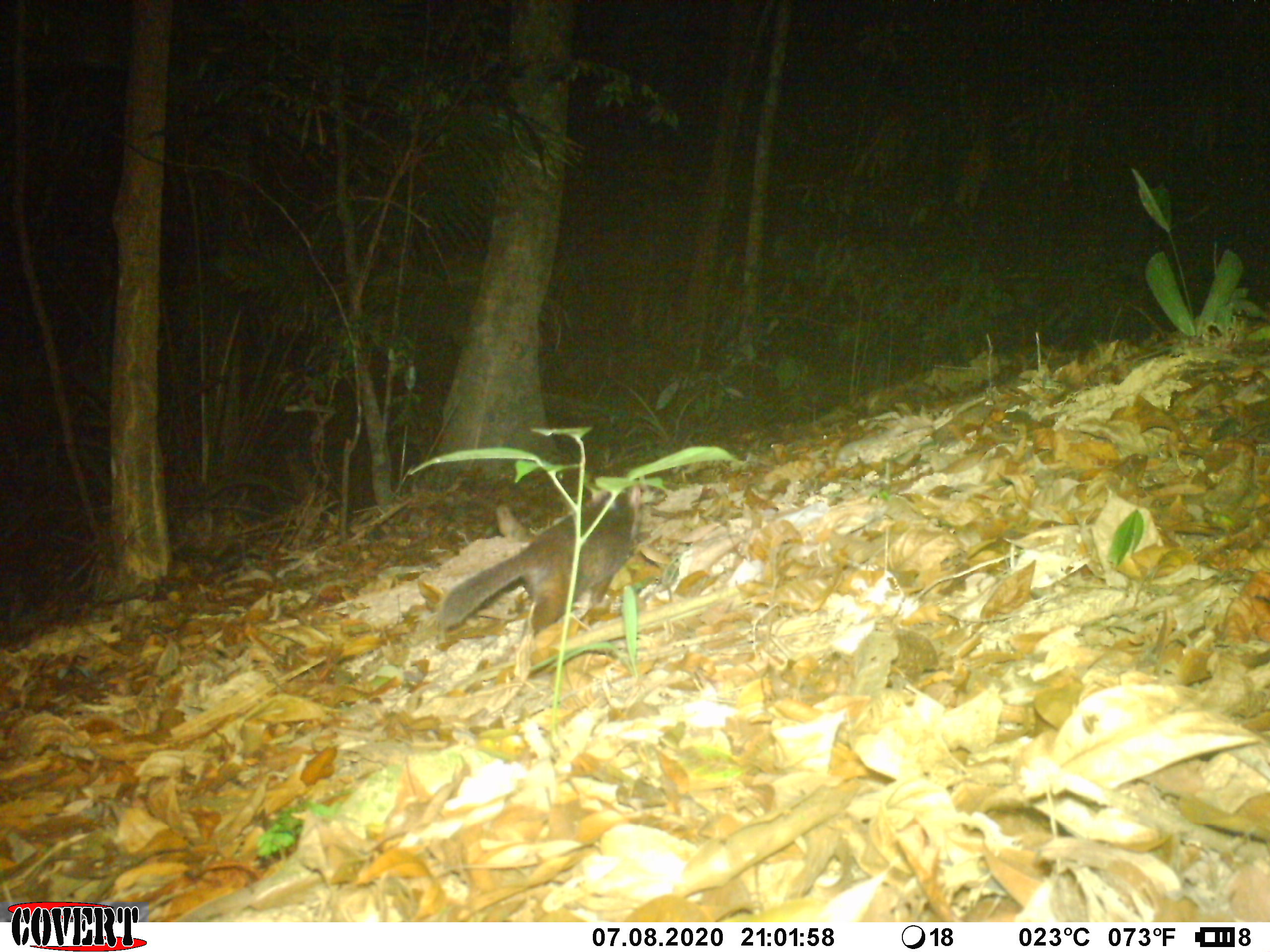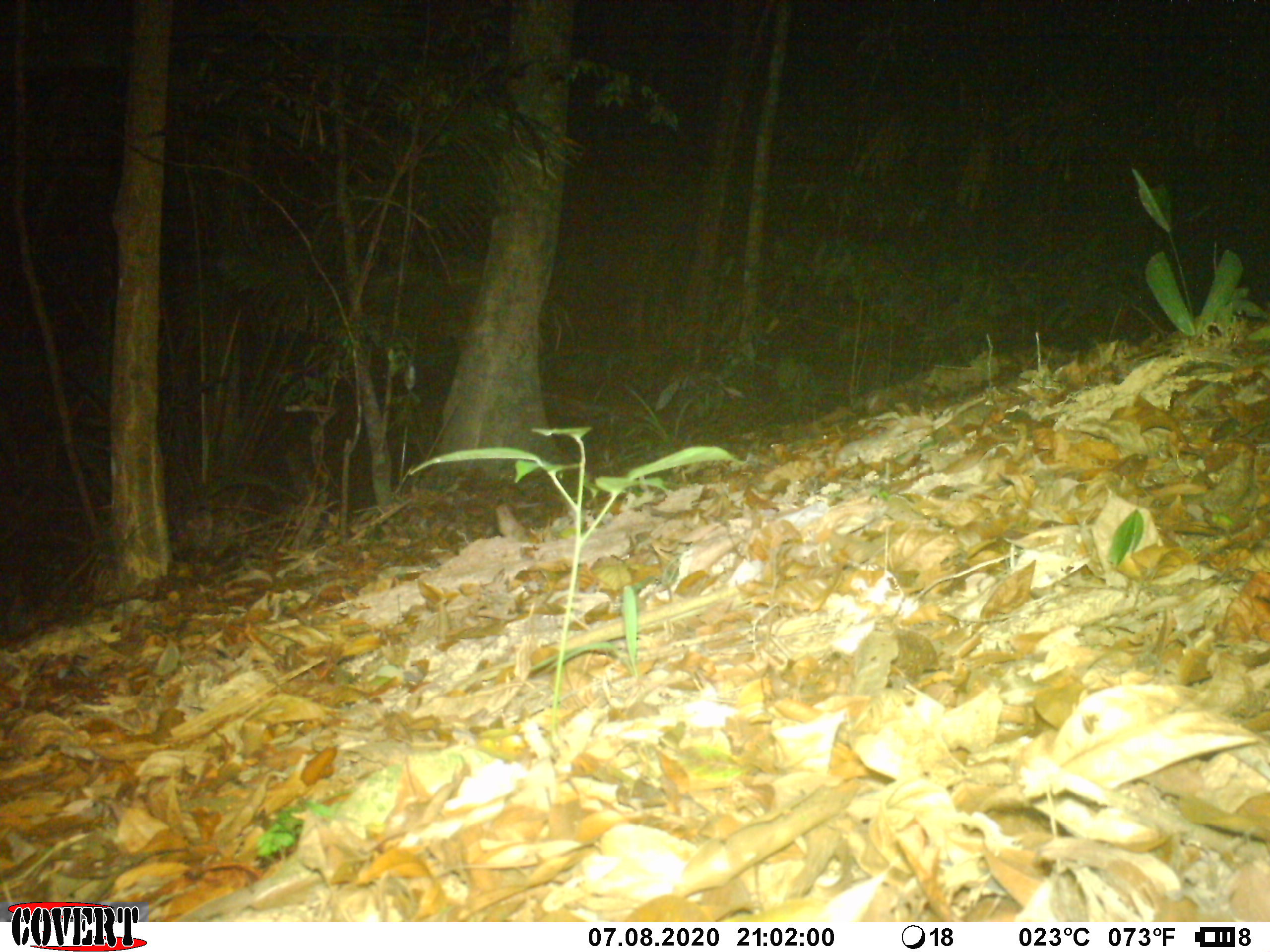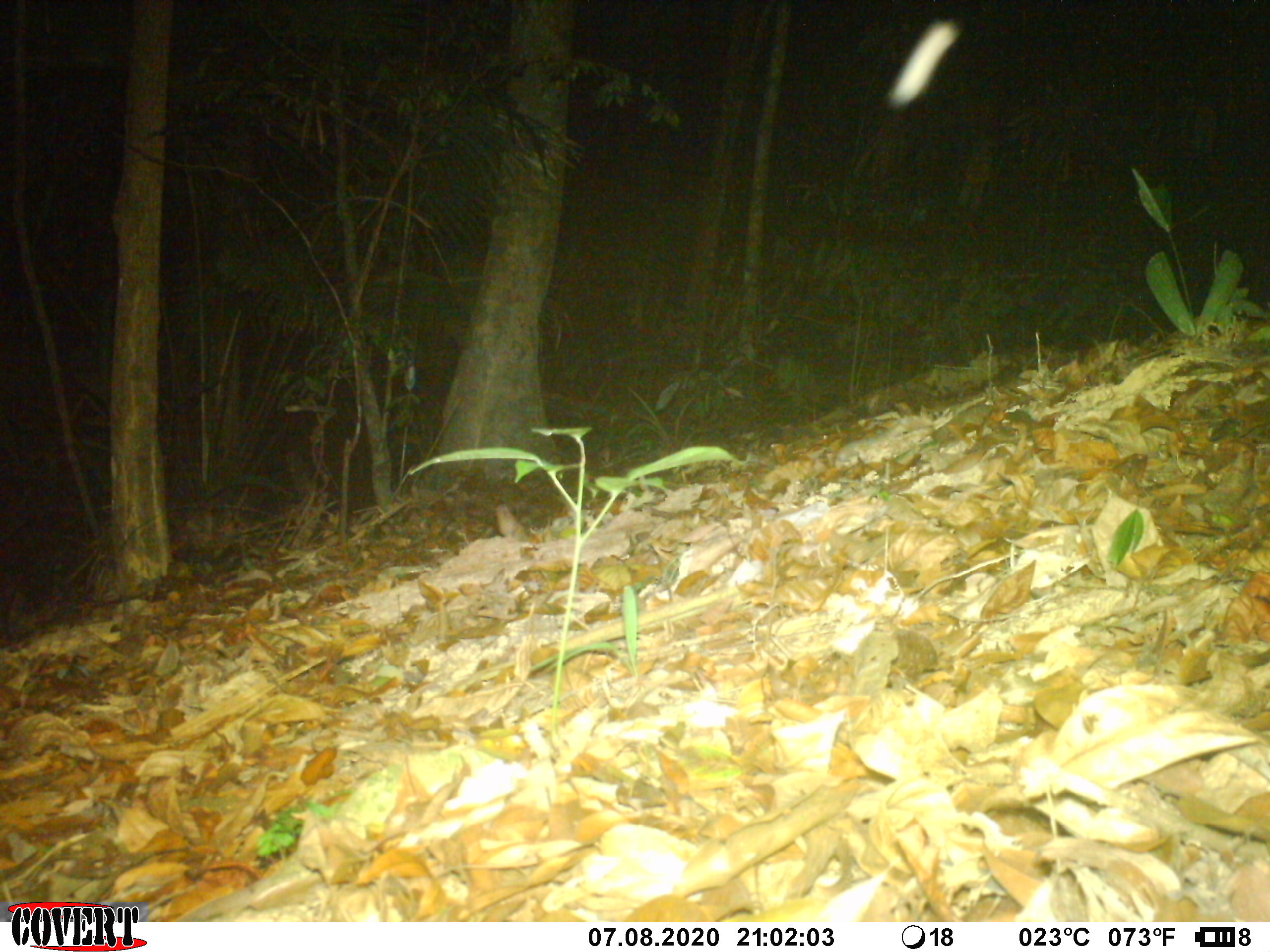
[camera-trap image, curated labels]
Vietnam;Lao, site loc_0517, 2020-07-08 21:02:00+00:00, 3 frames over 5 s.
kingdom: Animalia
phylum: Chordata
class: Mammalia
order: Carnivora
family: Mustelidae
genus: Melogale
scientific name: Melogale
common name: ferret badger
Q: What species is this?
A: Ferret badger (Melogale).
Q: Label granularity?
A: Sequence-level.